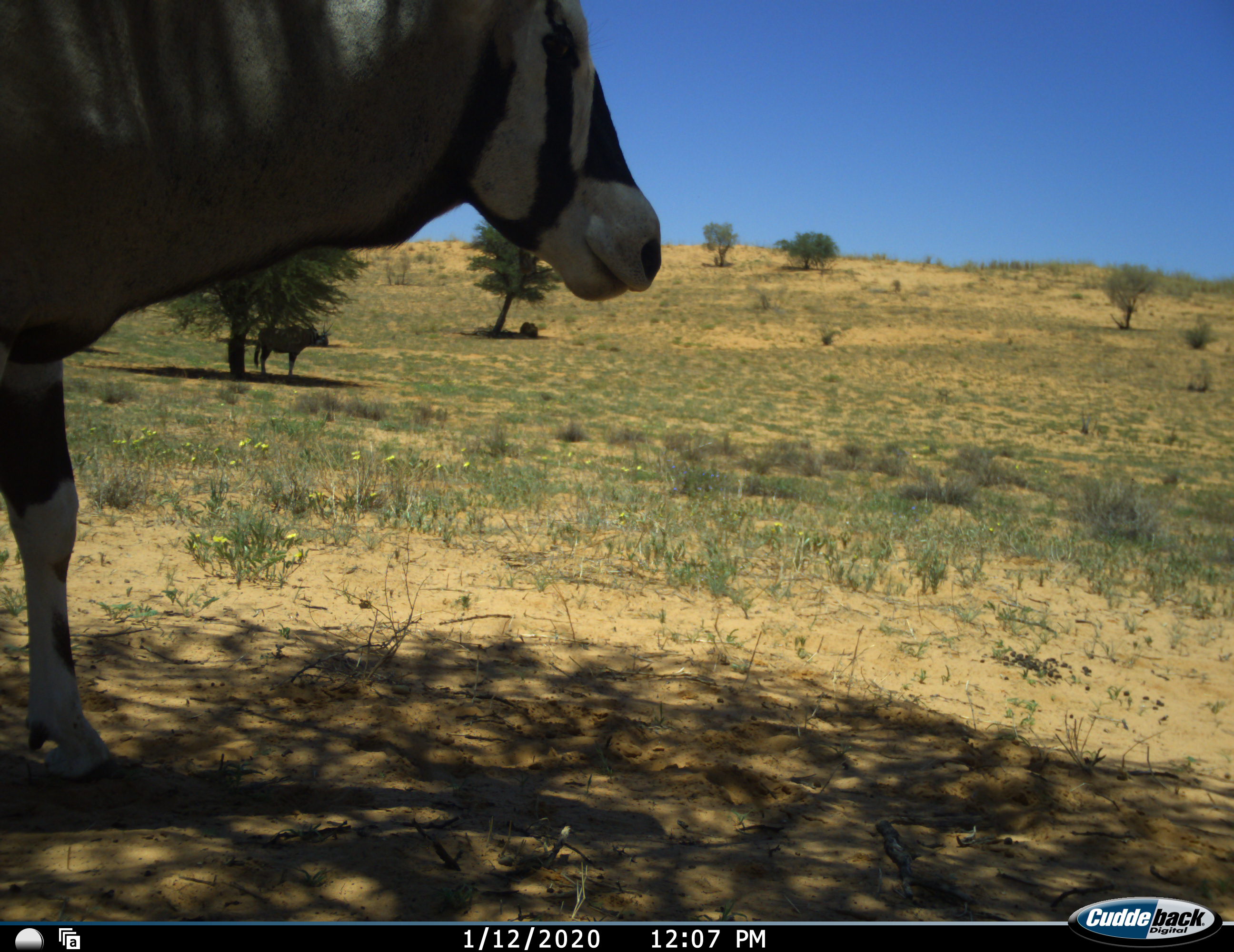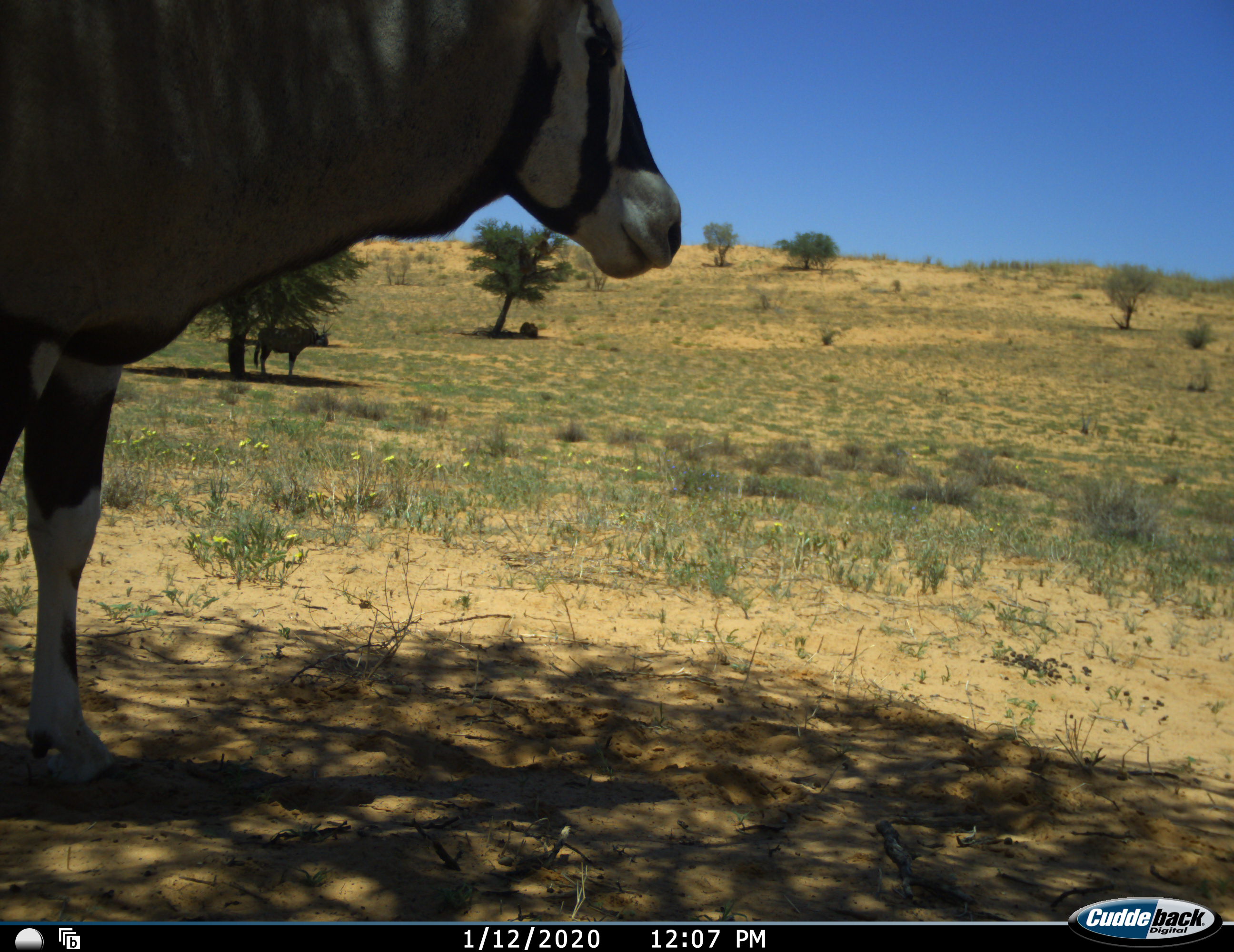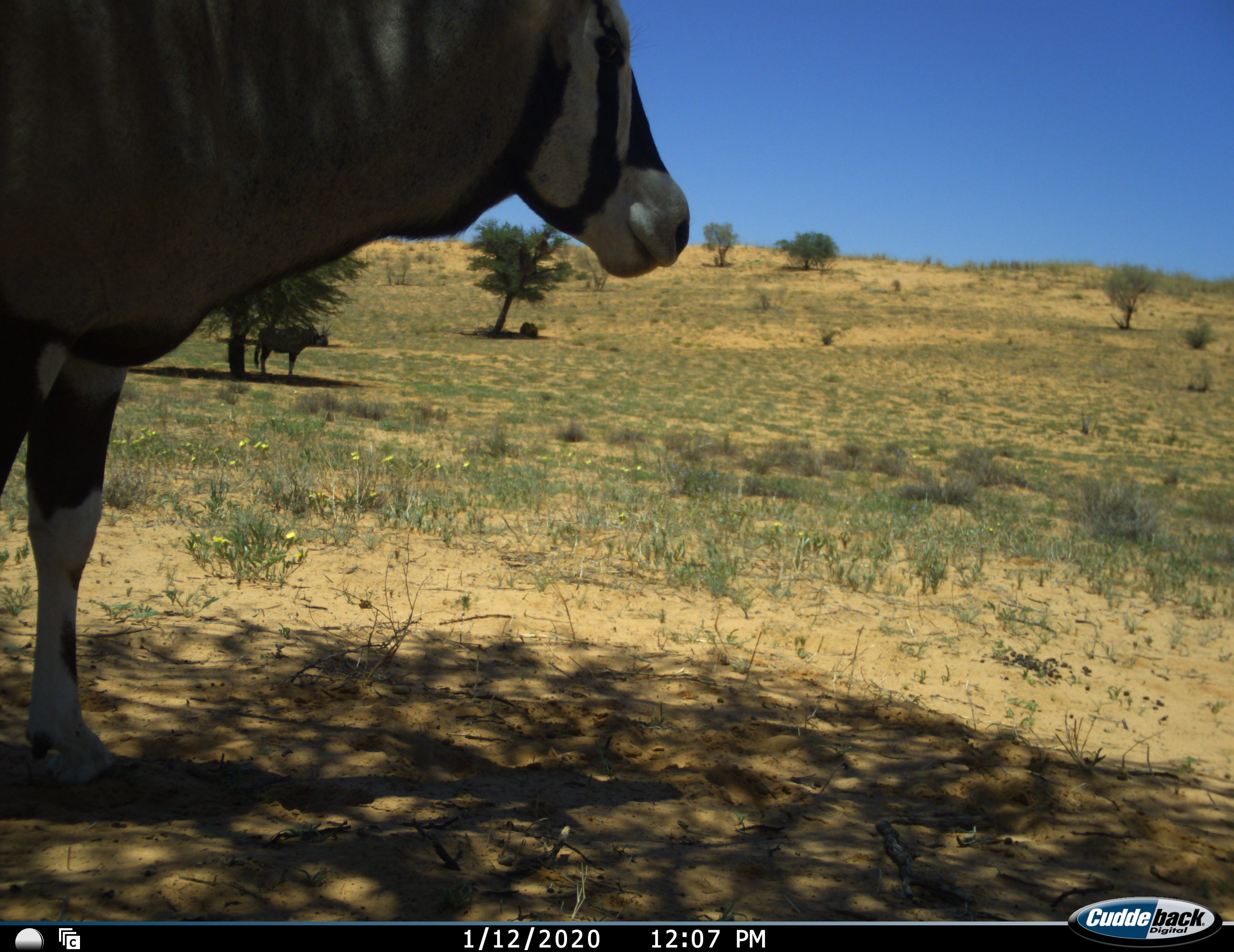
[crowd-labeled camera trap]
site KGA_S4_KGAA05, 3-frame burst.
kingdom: Animalia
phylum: Chordata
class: Mammalia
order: Artiodactyla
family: Bovidae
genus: Oryx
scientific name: Oryx gazella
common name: gemsbok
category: oryx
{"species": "oryx (gemsbok) (Oryx gazella)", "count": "2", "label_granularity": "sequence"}